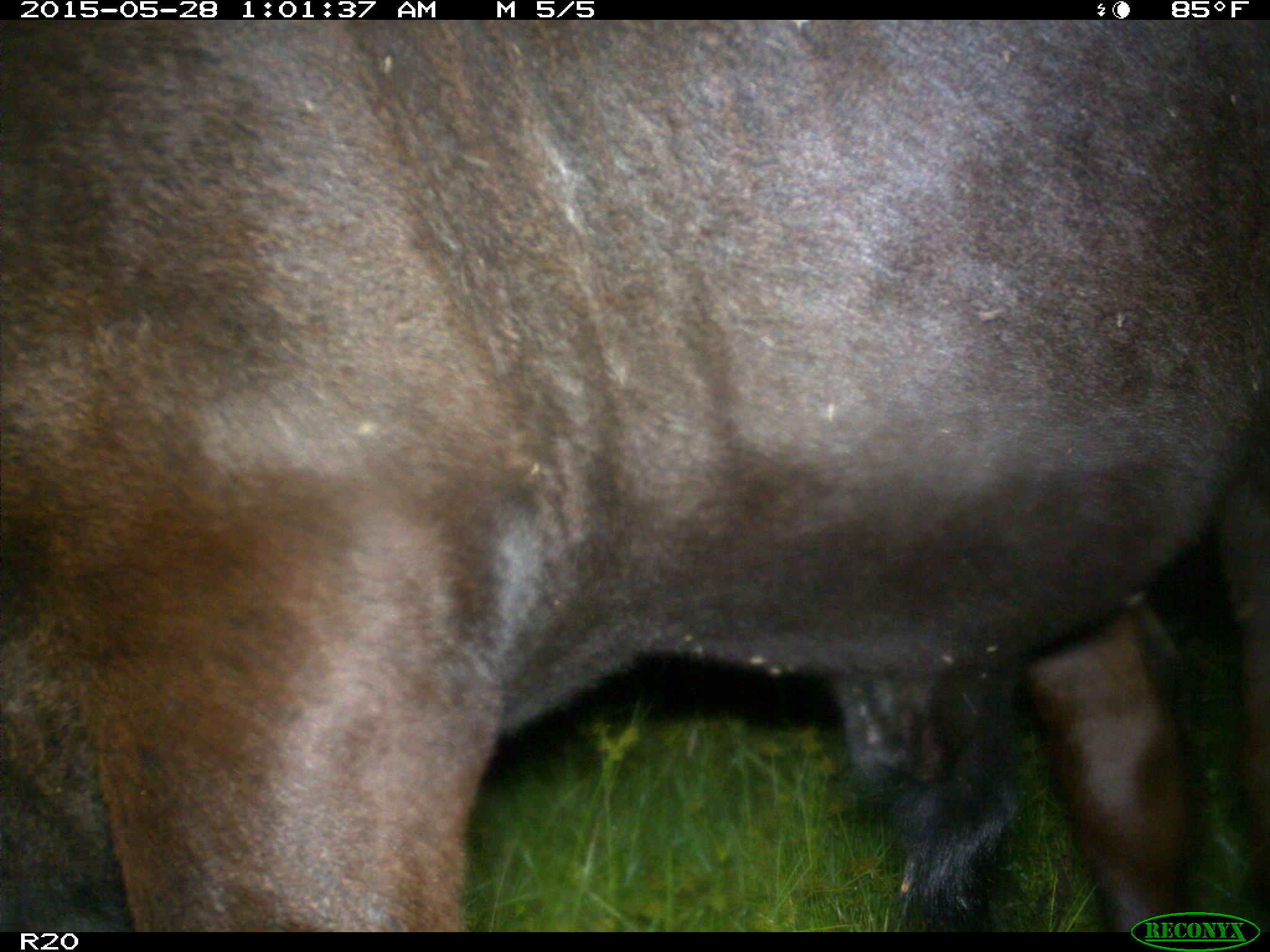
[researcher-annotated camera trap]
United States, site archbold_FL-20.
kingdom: Animalia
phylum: Chordata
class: Mammalia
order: Artiodactyla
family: Bovidae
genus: Bos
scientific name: Bos taurus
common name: domestic cow